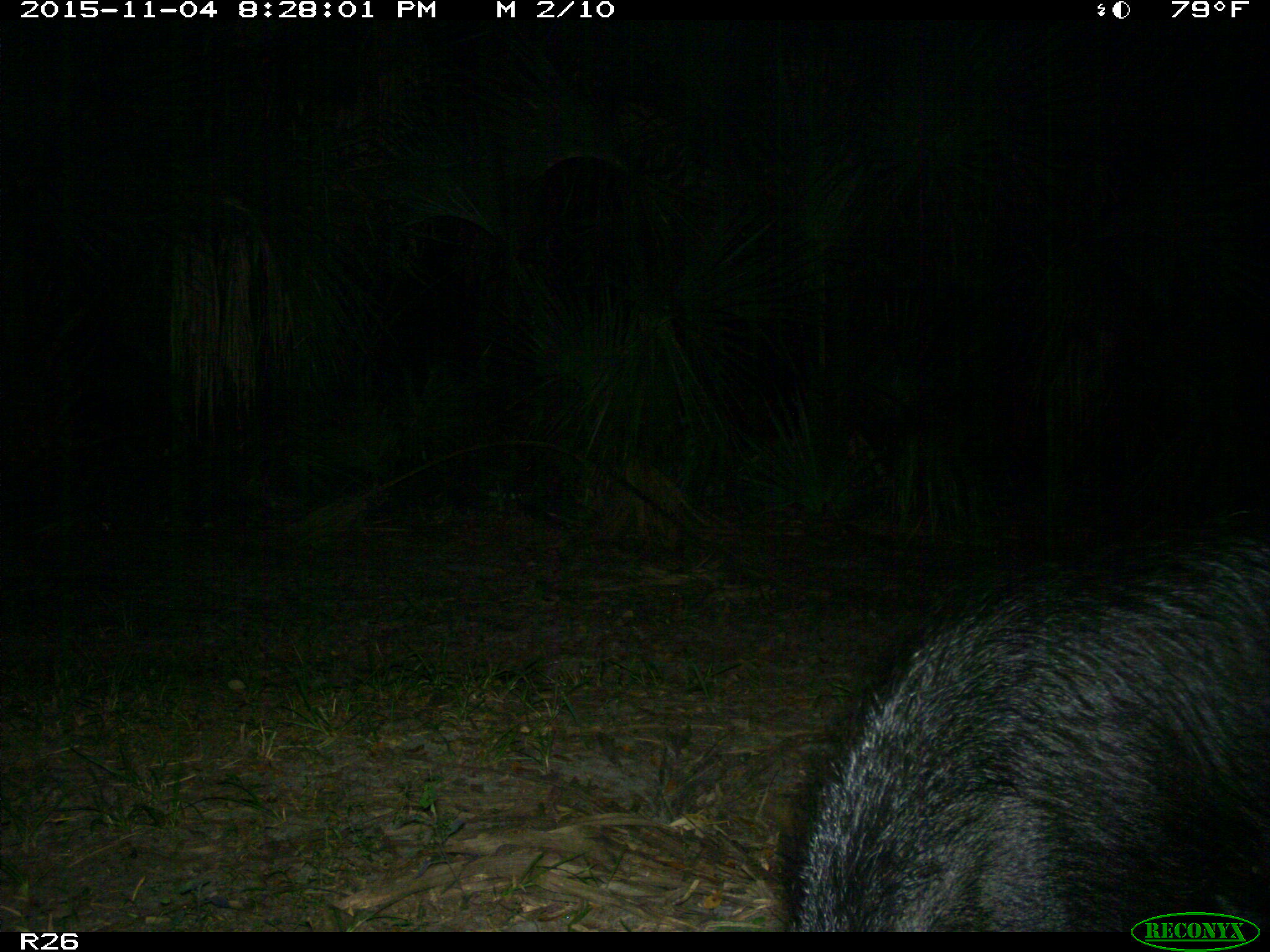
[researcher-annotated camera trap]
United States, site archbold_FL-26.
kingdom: Animalia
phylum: Chordata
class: Mammalia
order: Artiodactyla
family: Suidae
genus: Sus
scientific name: Sus scrofa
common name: wild boar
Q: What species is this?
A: Sus scrofa (wild boar).